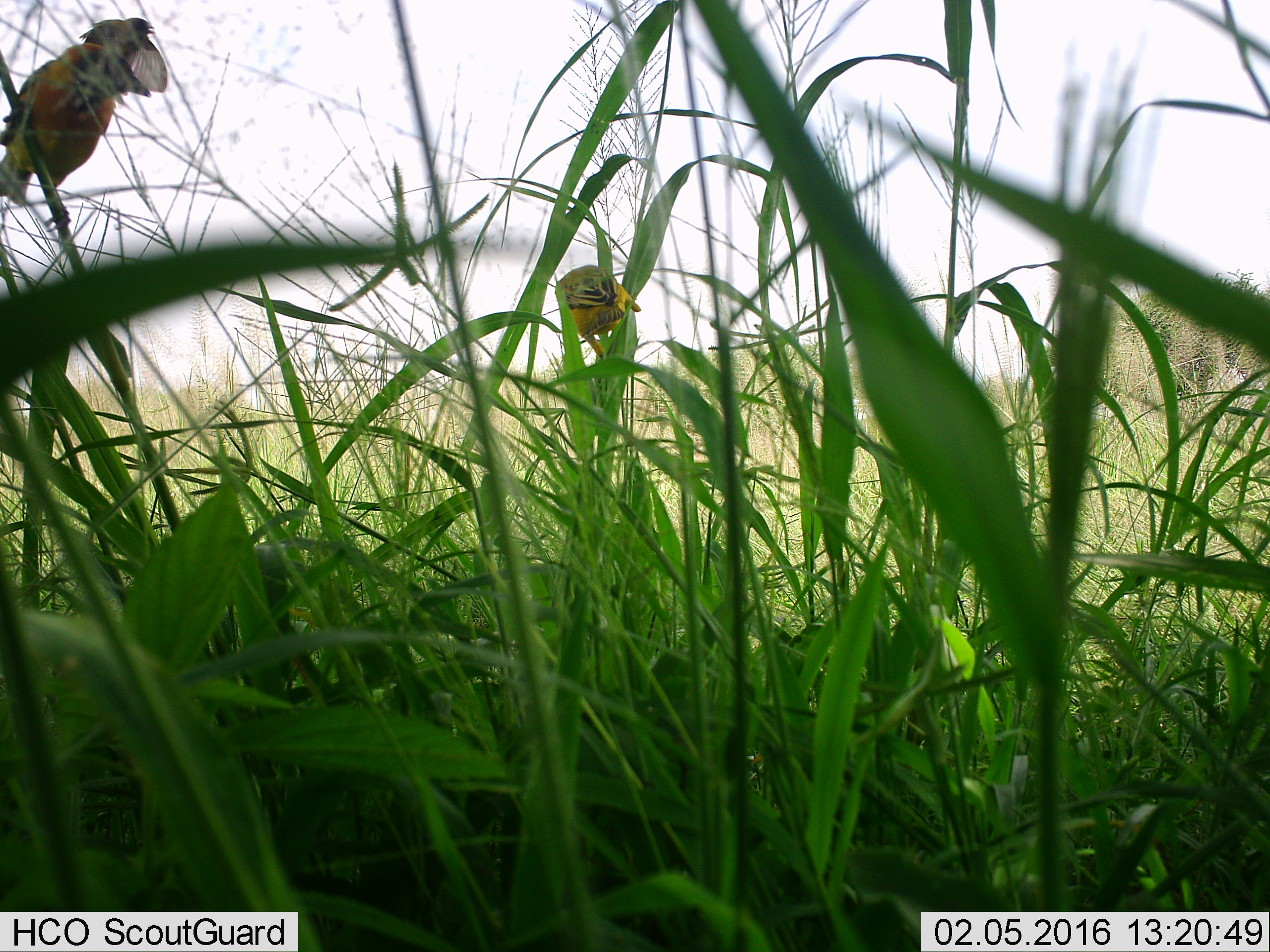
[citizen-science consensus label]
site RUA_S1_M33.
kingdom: Animalia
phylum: Chordata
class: Aves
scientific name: Aves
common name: bird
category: birdother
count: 3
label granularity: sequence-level